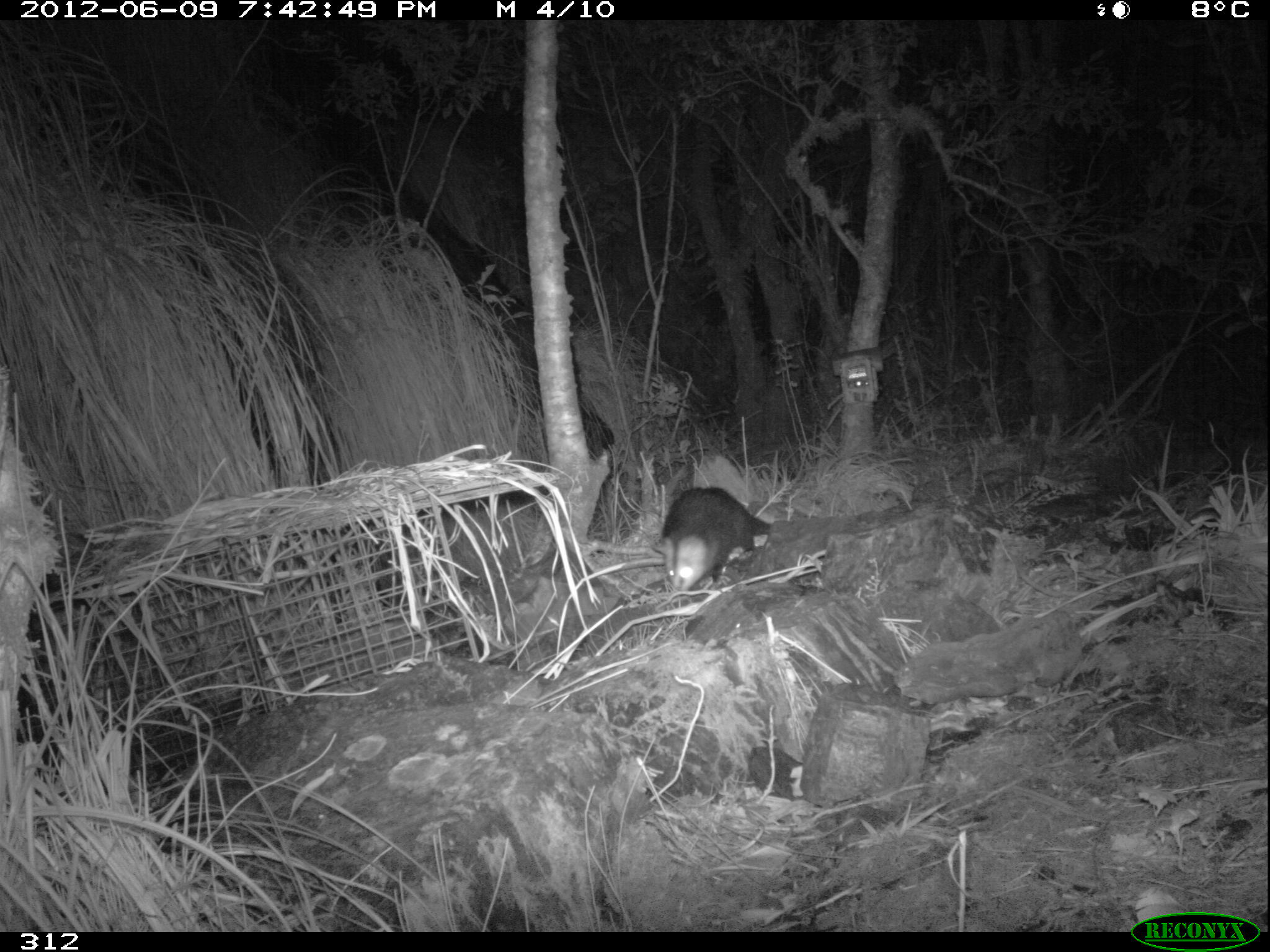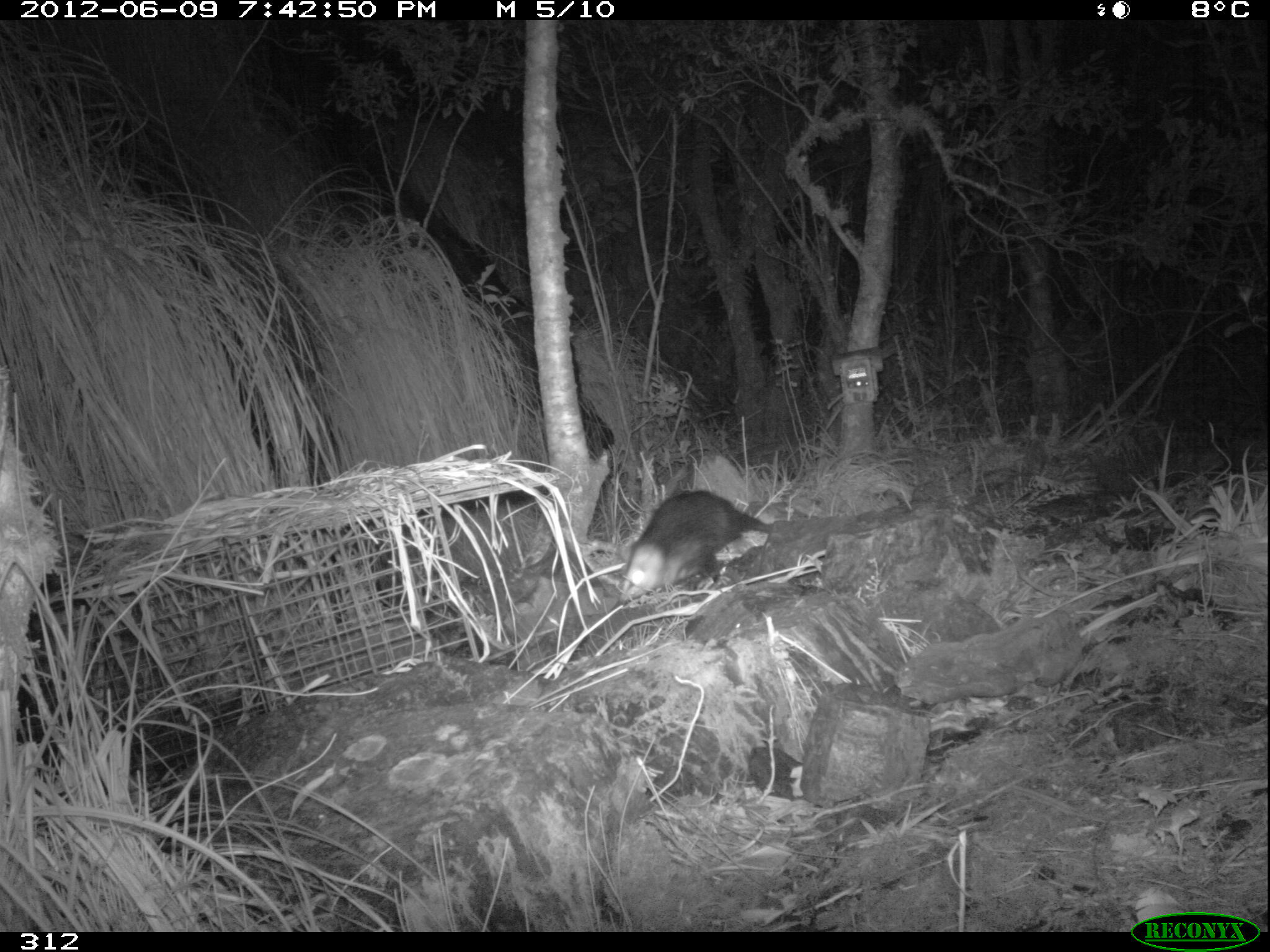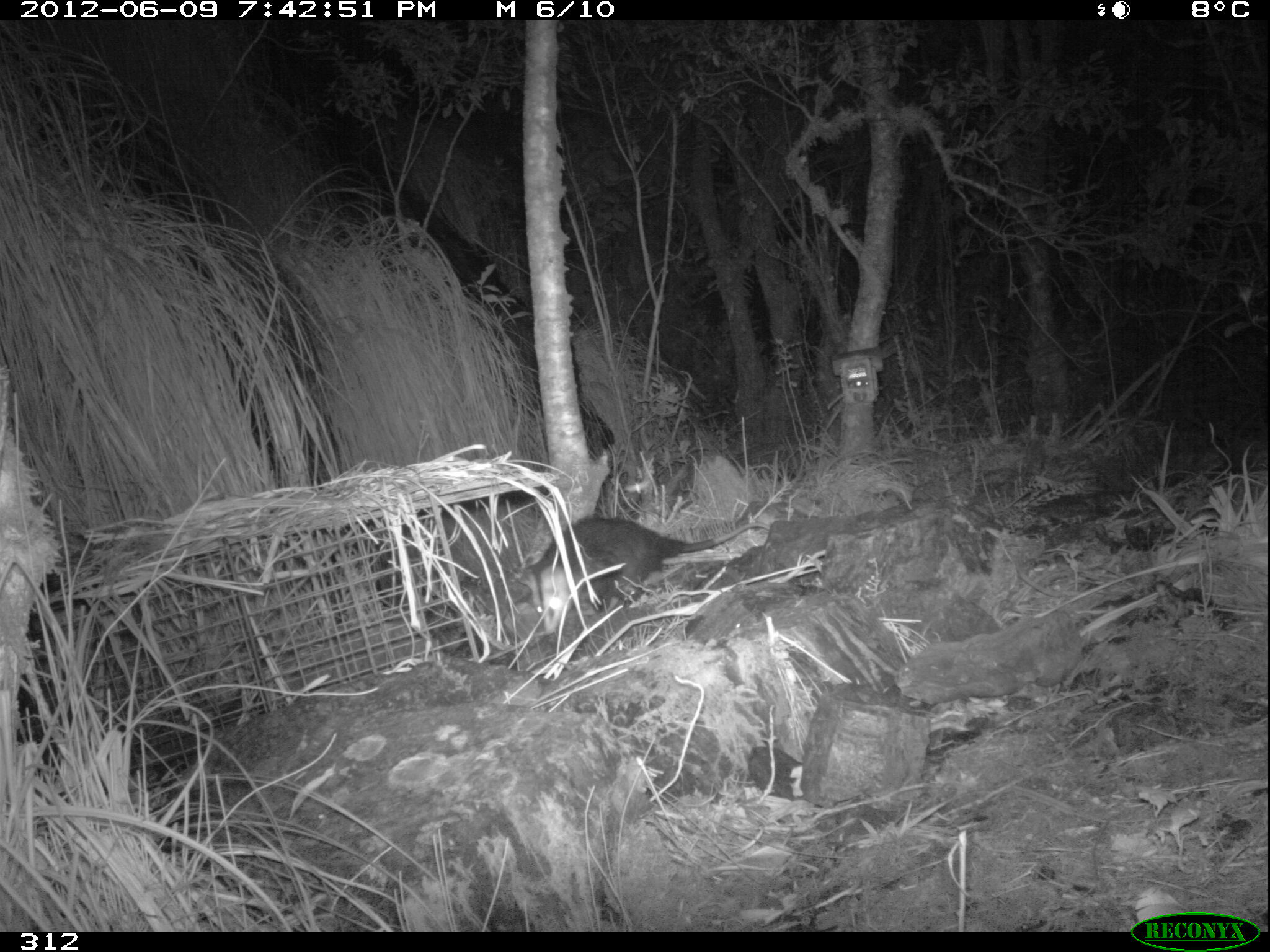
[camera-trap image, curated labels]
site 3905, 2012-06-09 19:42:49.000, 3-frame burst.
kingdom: Animalia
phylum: Chordata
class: Mammalia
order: Didelphimorphia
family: Didelphidae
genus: Didelphis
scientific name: Didelphis pernigra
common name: andean white-eared opossum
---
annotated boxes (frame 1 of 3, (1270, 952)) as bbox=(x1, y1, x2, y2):
didelphis pernigra: bbox=(648, 486, 771, 593)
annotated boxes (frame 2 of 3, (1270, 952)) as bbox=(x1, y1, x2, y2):
didelphis pernigra: bbox=(617, 490, 772, 601)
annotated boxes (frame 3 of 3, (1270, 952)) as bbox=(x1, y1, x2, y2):
didelphis pernigra: bbox=(516, 515, 770, 635)